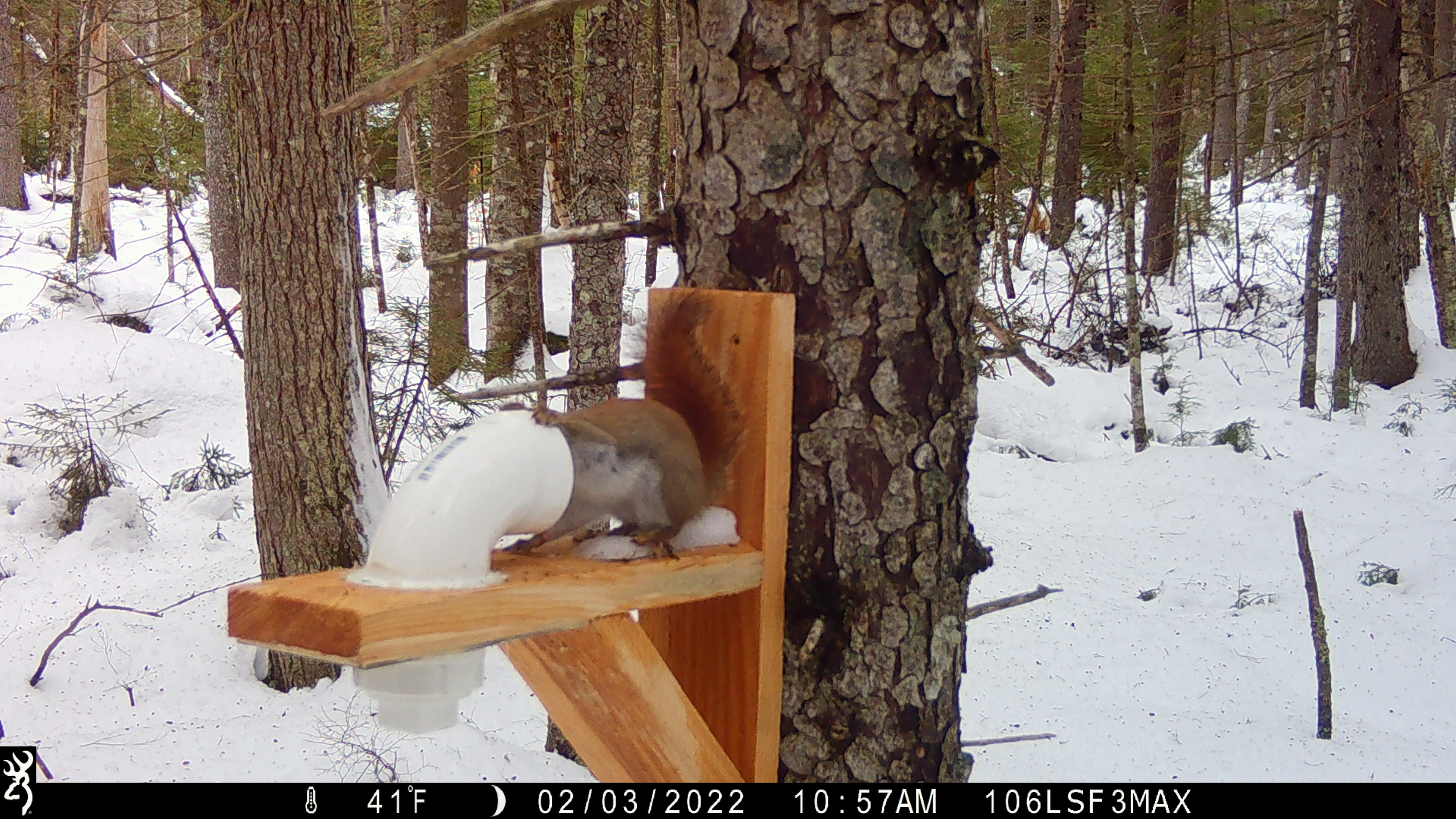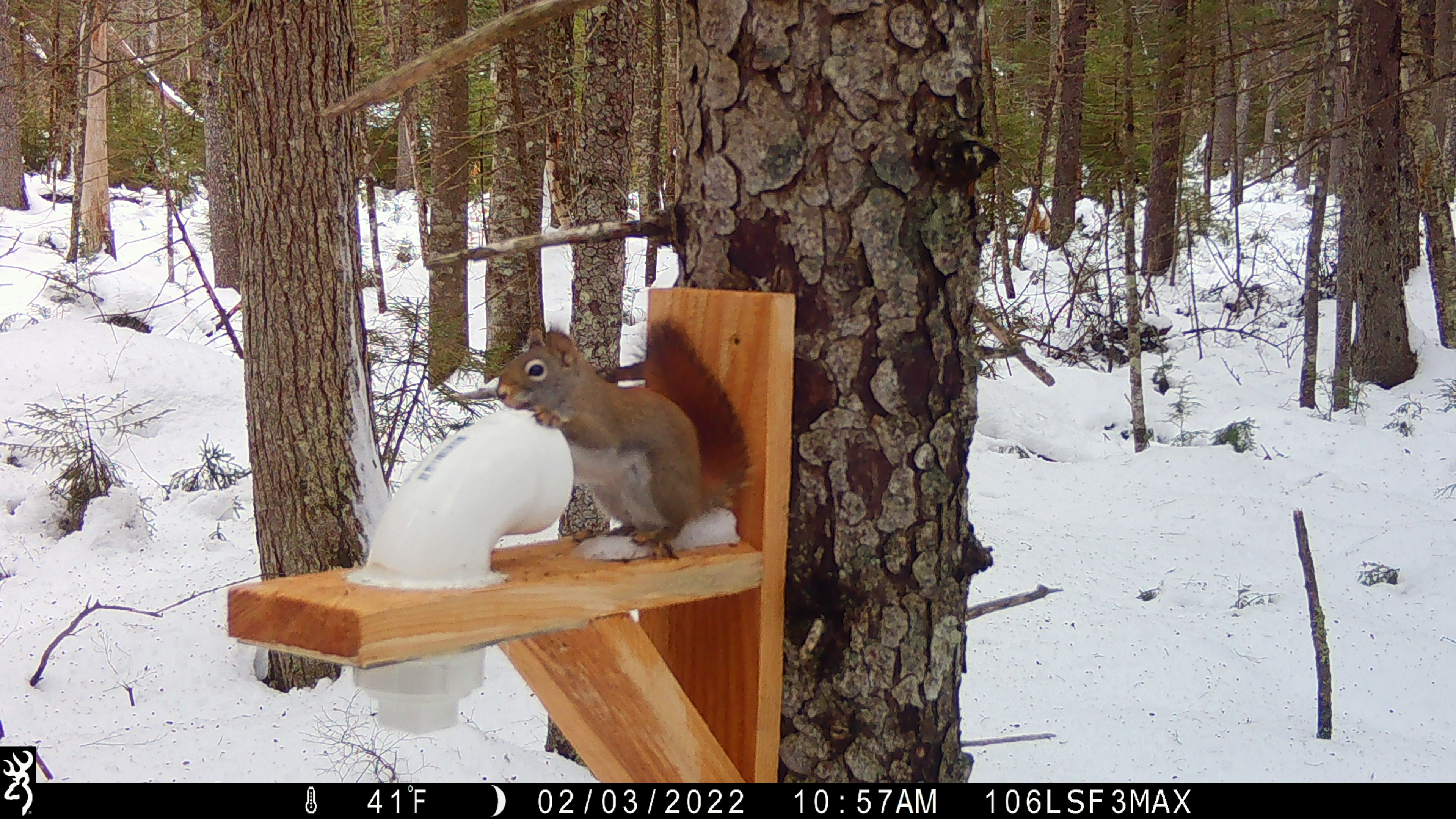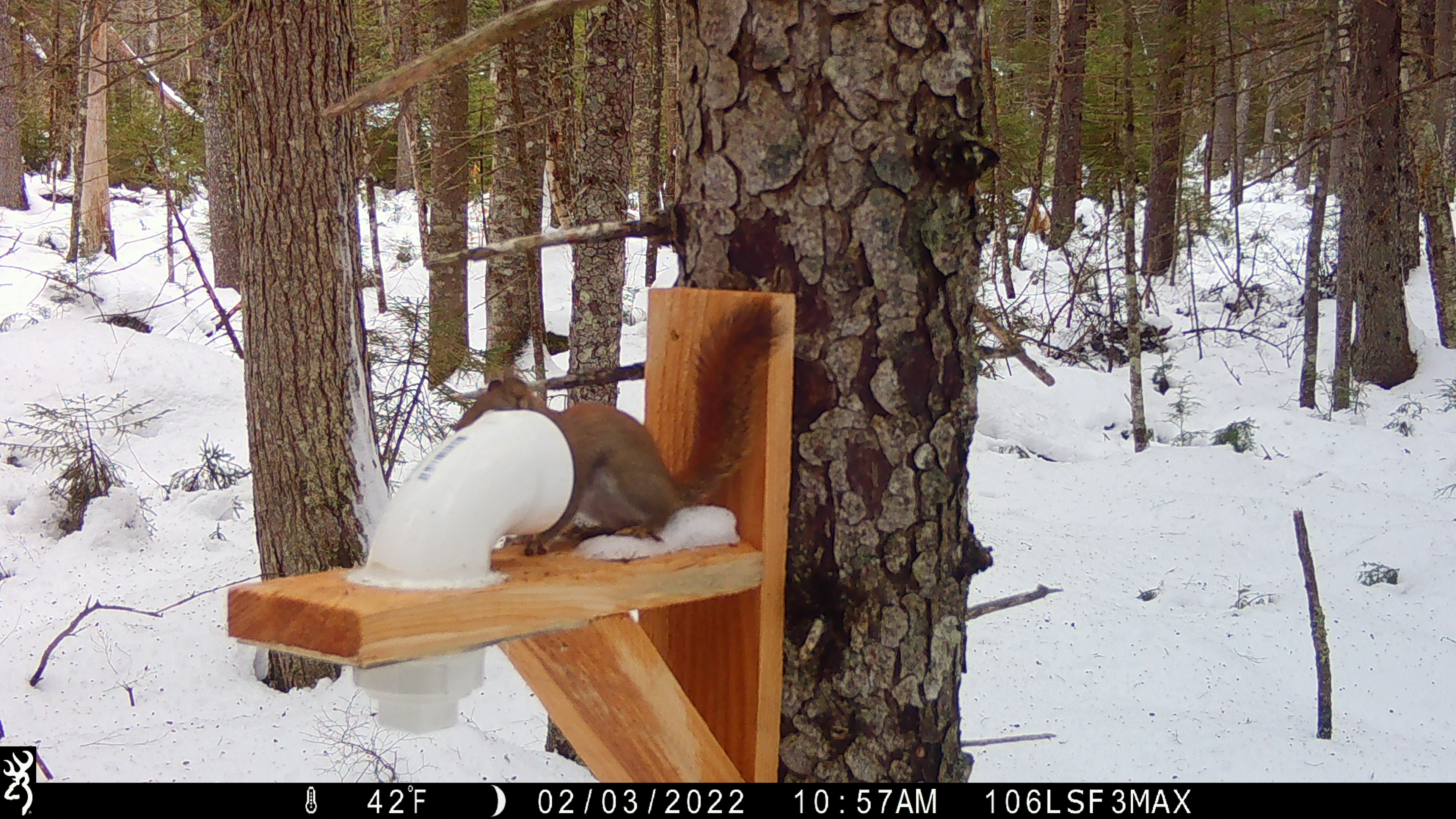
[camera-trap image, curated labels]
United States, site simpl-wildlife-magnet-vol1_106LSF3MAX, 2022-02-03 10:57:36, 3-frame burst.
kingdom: Animalia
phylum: Chordata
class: Mammalia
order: Rodentia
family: Sciuridae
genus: Tamiasciurus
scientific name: Tamiasciurus hudsonicus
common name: red squirrel